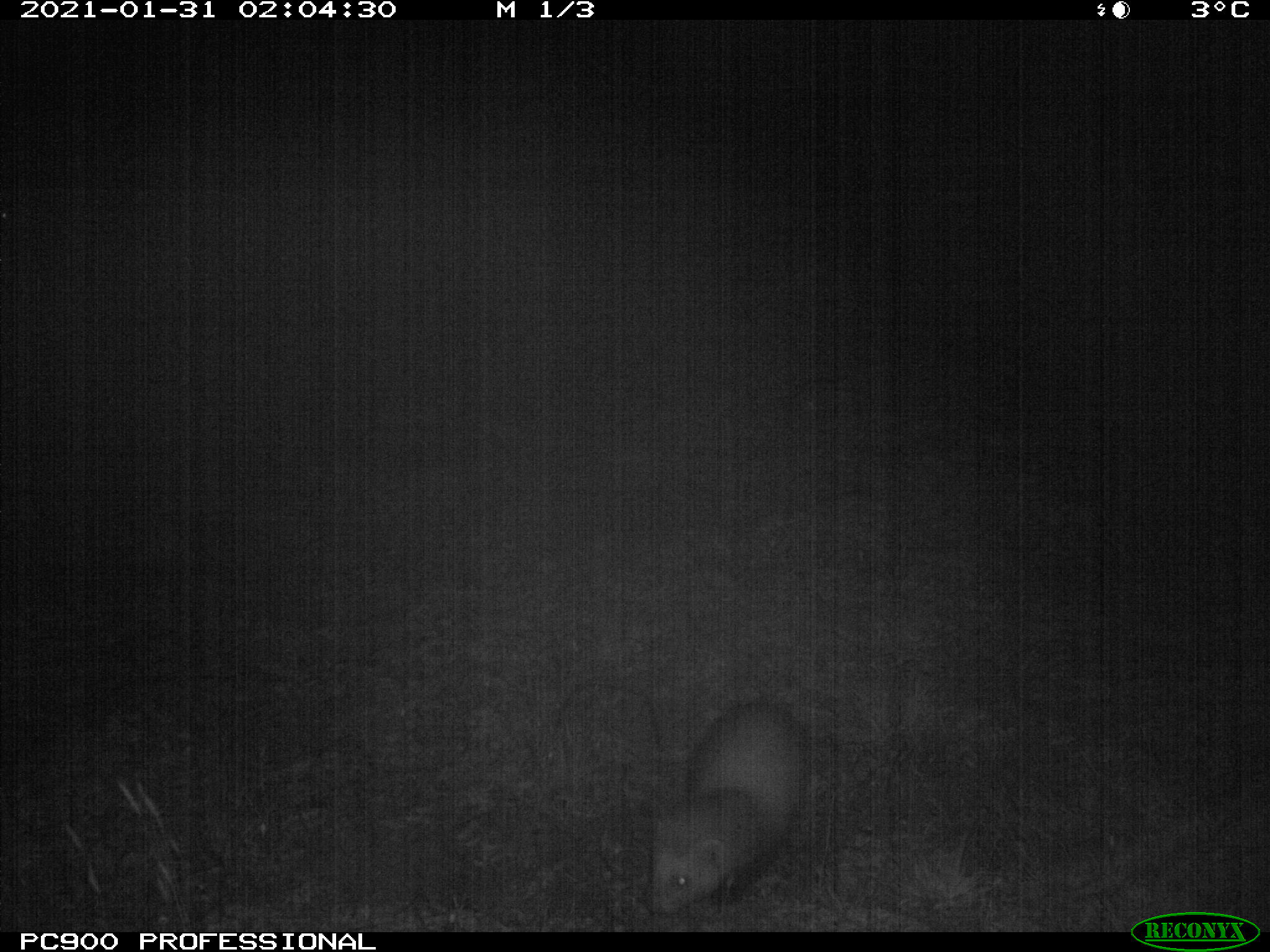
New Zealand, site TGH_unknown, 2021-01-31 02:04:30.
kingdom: Animalia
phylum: Chordata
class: Mammalia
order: Carnivora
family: Mustelidae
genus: Mustela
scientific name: Mustela furo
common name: ferret